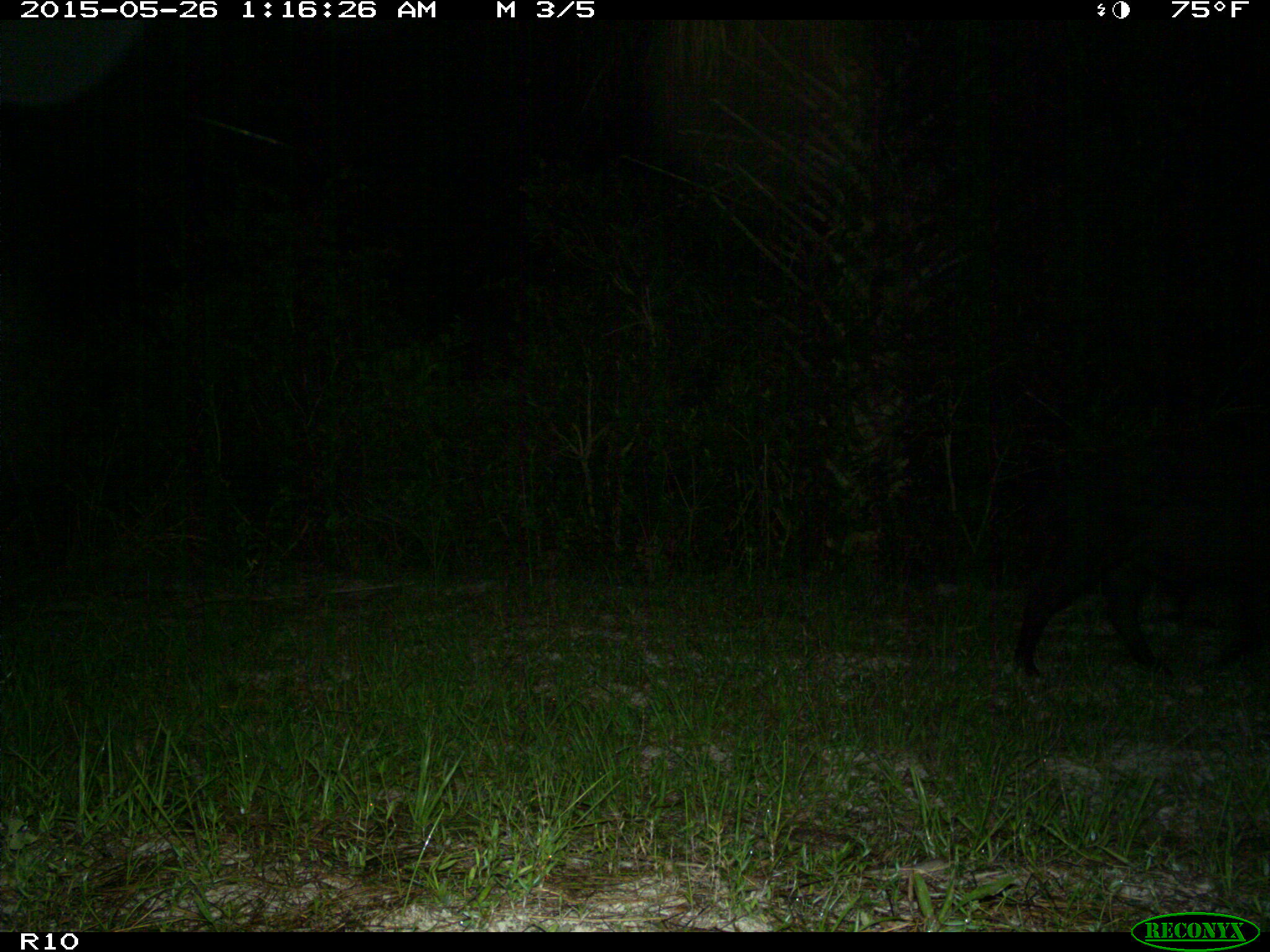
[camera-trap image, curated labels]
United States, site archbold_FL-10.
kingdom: Animalia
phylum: Chordata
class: Mammalia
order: Artiodactyla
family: Suidae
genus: Sus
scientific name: Sus scrofa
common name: wild boar